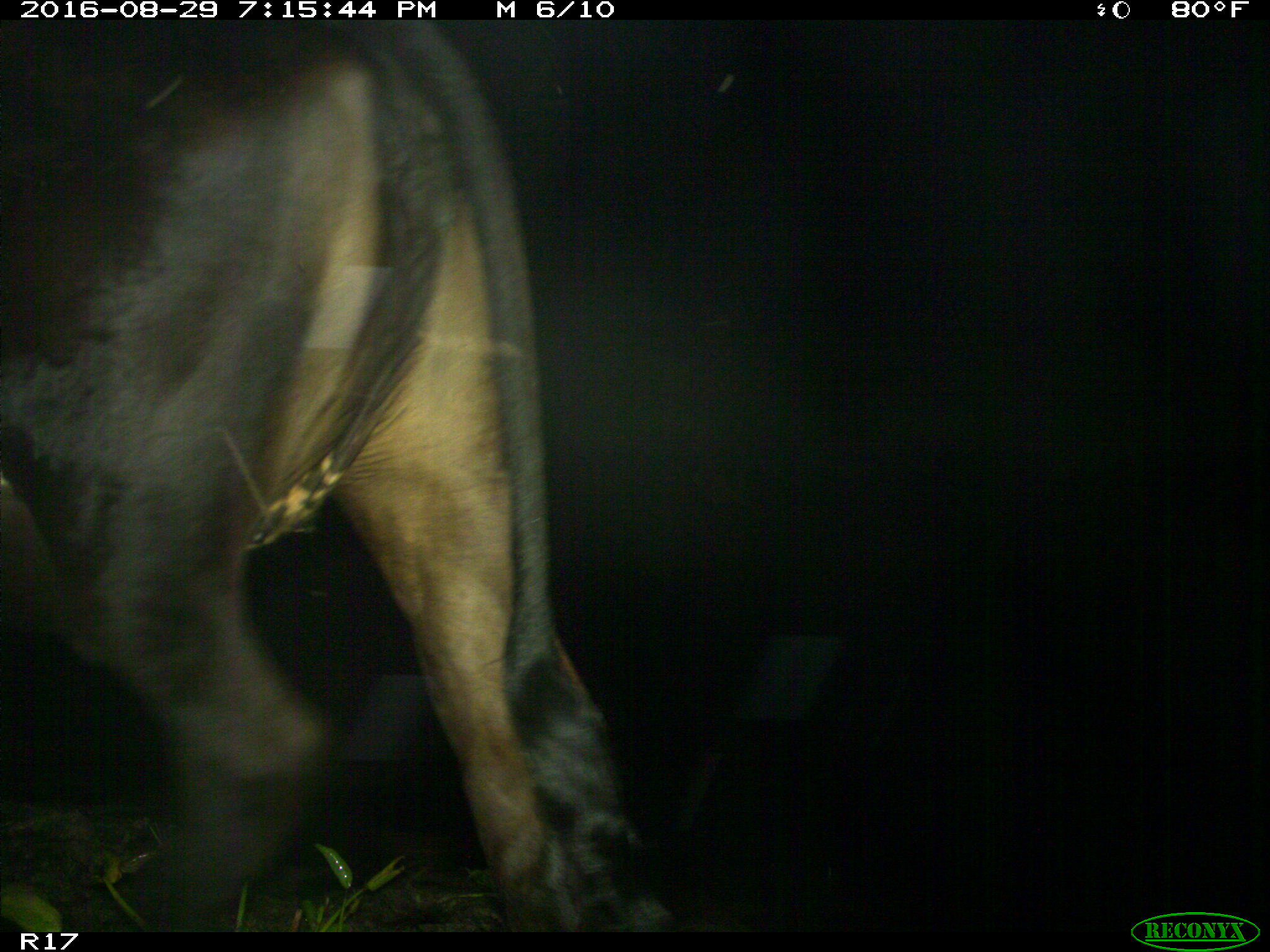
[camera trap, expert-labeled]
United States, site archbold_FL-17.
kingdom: Animalia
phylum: Chordata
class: Mammalia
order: Artiodactyla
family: Bovidae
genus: Bos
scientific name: Bos taurus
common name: domestic cow